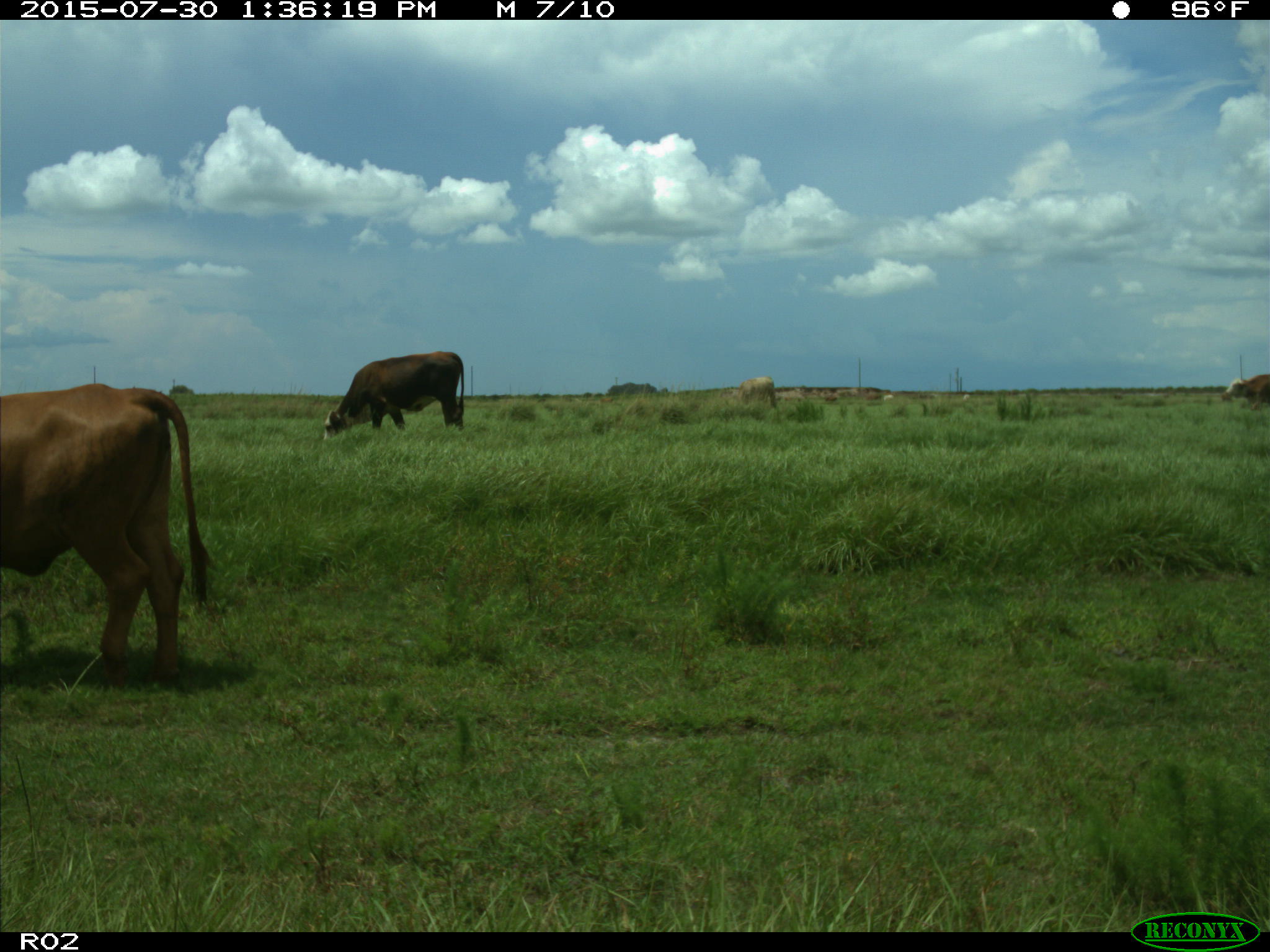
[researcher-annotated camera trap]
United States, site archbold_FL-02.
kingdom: Animalia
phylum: Chordata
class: Mammalia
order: Artiodactyla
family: Bovidae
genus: Bos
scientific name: Bos taurus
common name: domestic cow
Bos taurus (domestic cow).